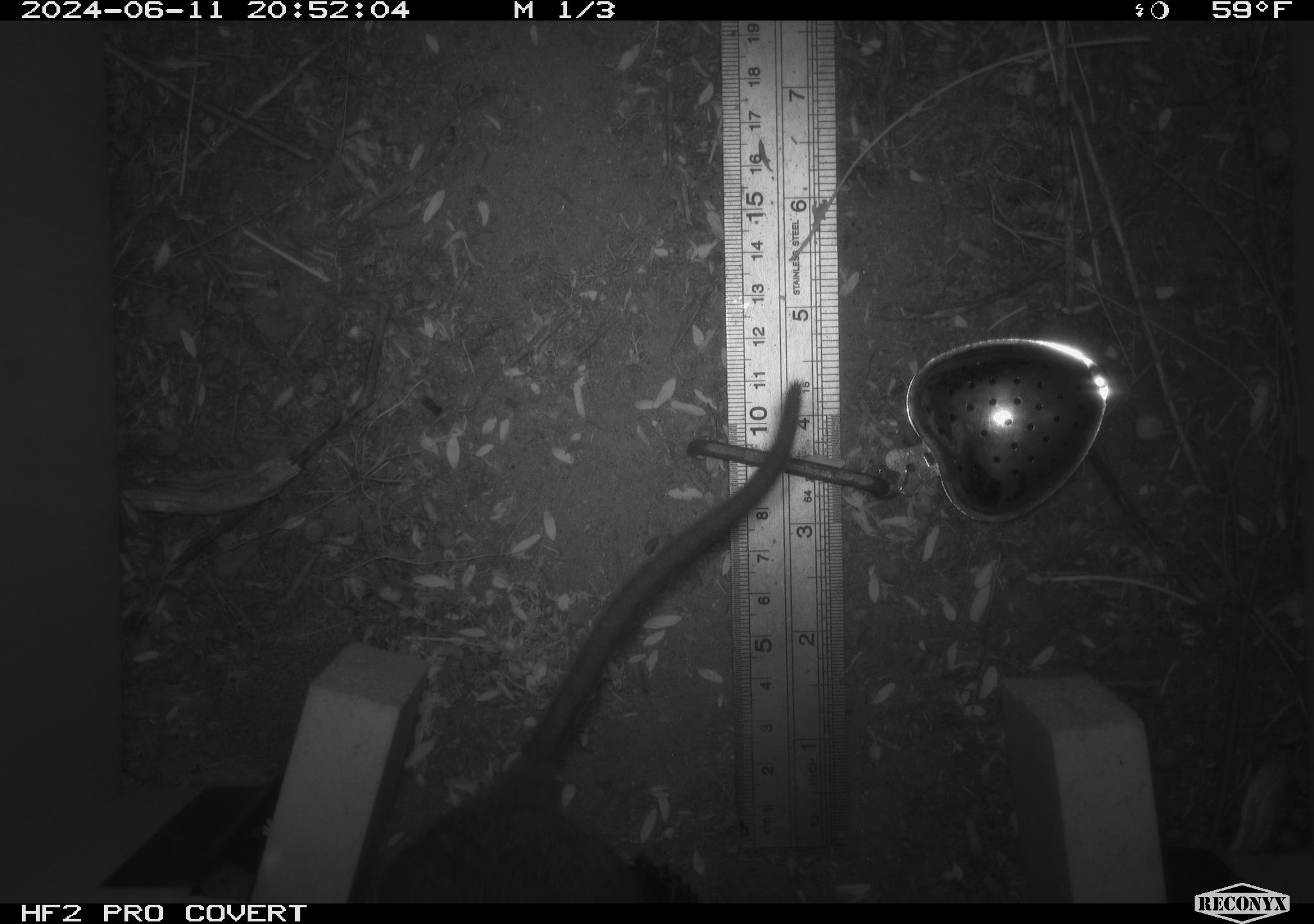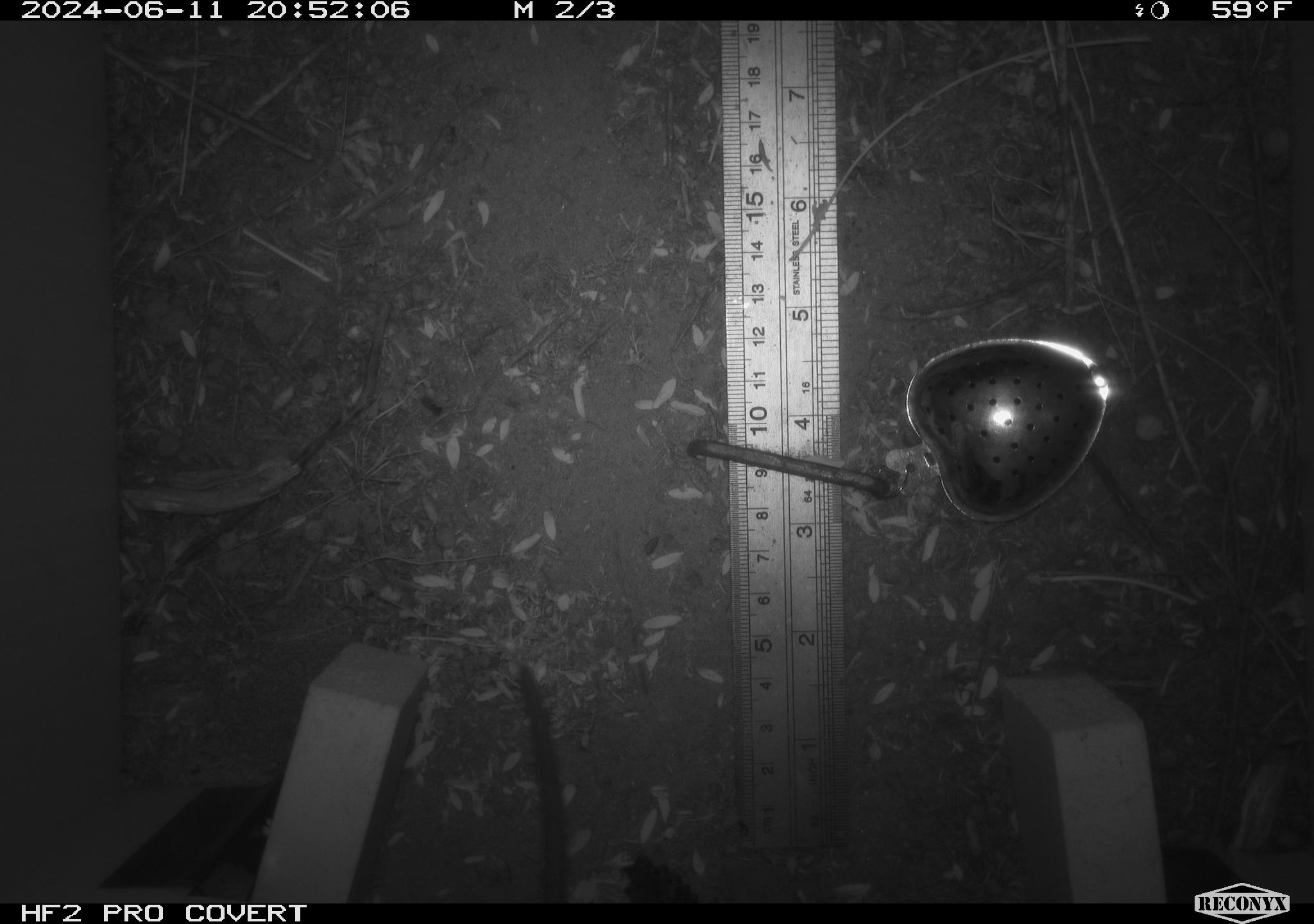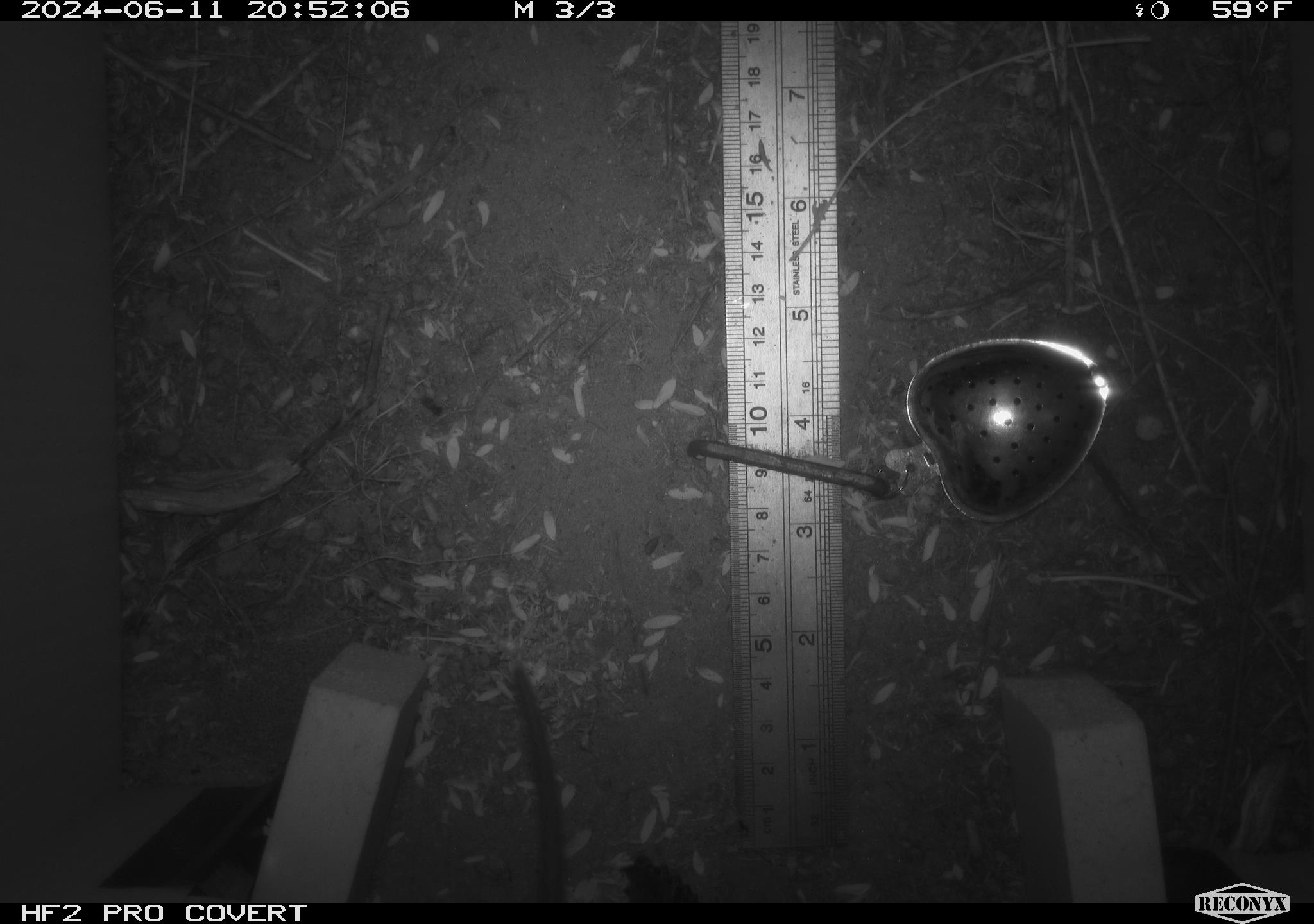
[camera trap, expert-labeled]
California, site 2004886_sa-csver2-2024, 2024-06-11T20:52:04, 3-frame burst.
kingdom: Animalia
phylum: Chordata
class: Mammalia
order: Rodentia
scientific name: Rodentia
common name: rodent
Rodent (Rodentia).